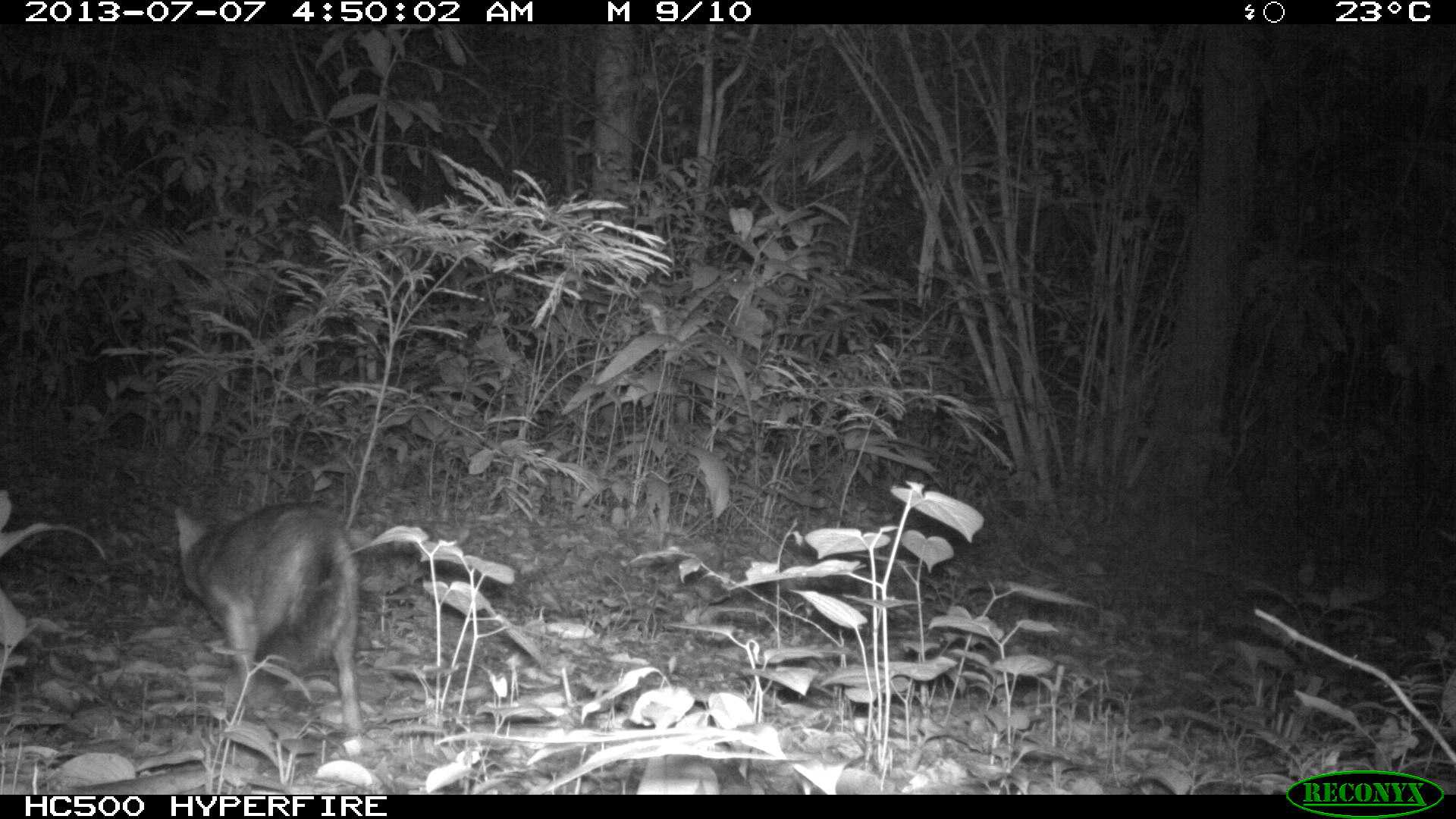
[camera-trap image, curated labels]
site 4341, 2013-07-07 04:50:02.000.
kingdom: Animalia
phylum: Chordata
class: Mammalia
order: Carnivora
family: Canidae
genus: Urocyon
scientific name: Urocyon cinereoargenteus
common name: gray fox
Urocyon cinereoargenteus (gray fox), count 1.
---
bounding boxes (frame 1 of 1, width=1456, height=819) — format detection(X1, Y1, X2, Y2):
urocyon cinereoargenteus: detection(172, 500, 363, 733)